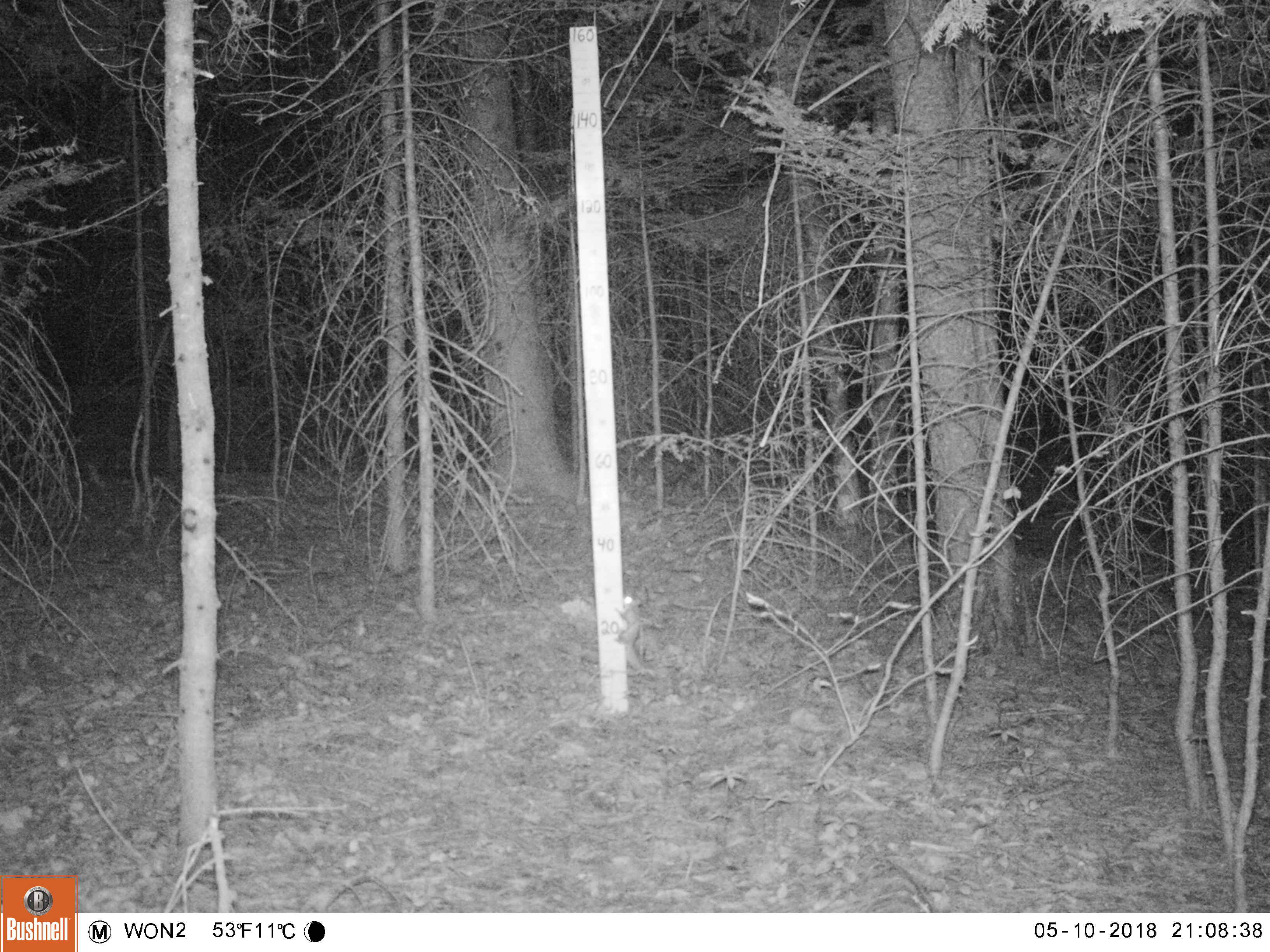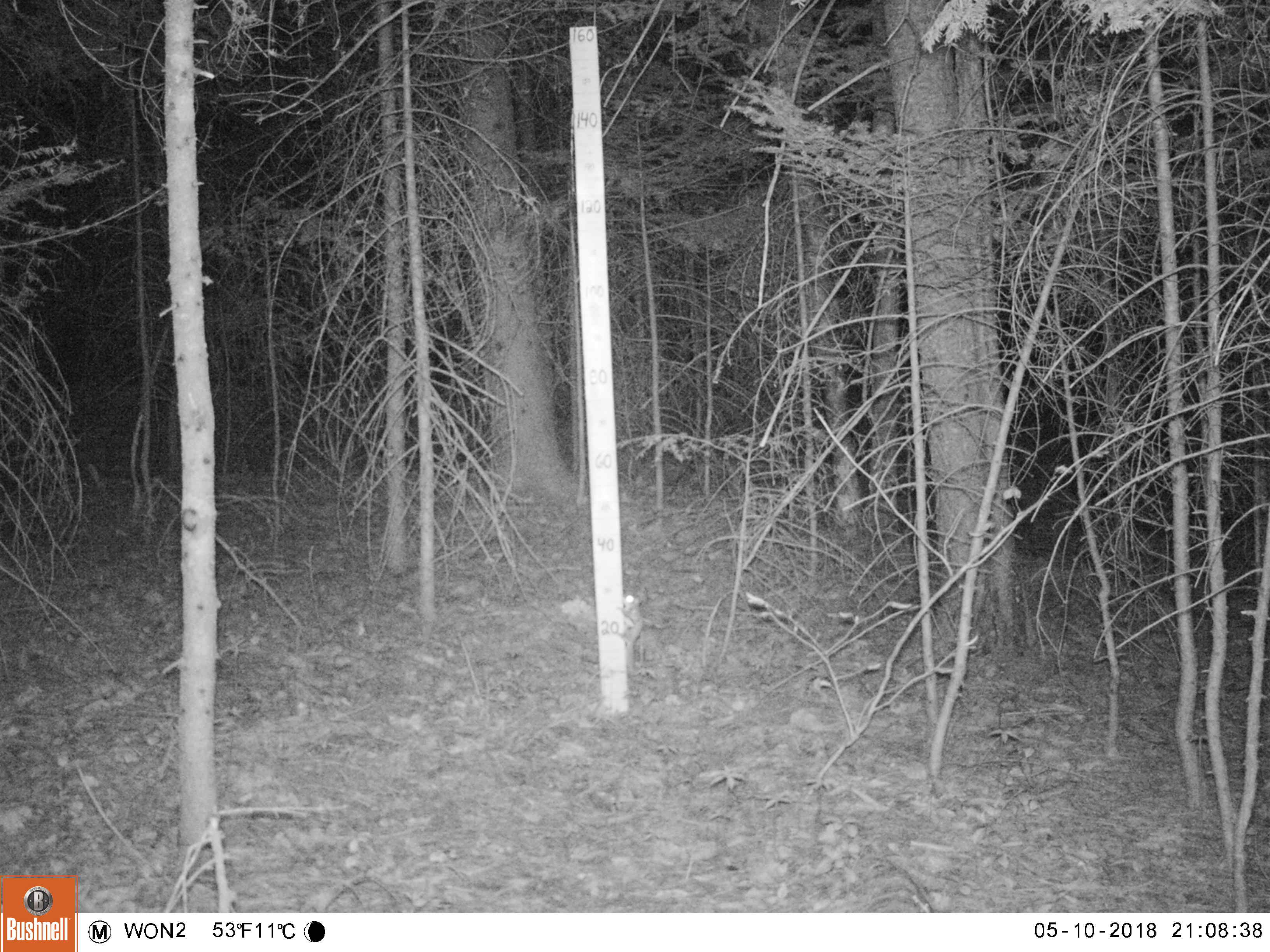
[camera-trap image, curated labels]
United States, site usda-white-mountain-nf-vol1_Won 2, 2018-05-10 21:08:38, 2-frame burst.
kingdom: Animalia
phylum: Chordata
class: Mammalia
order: Rodentia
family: Sciuridae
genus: Glaucomys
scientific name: Glaucomys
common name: flying squirrel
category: flying squirrel sp.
Flying squirrel sp. (flying squirrel) (Glaucomys).